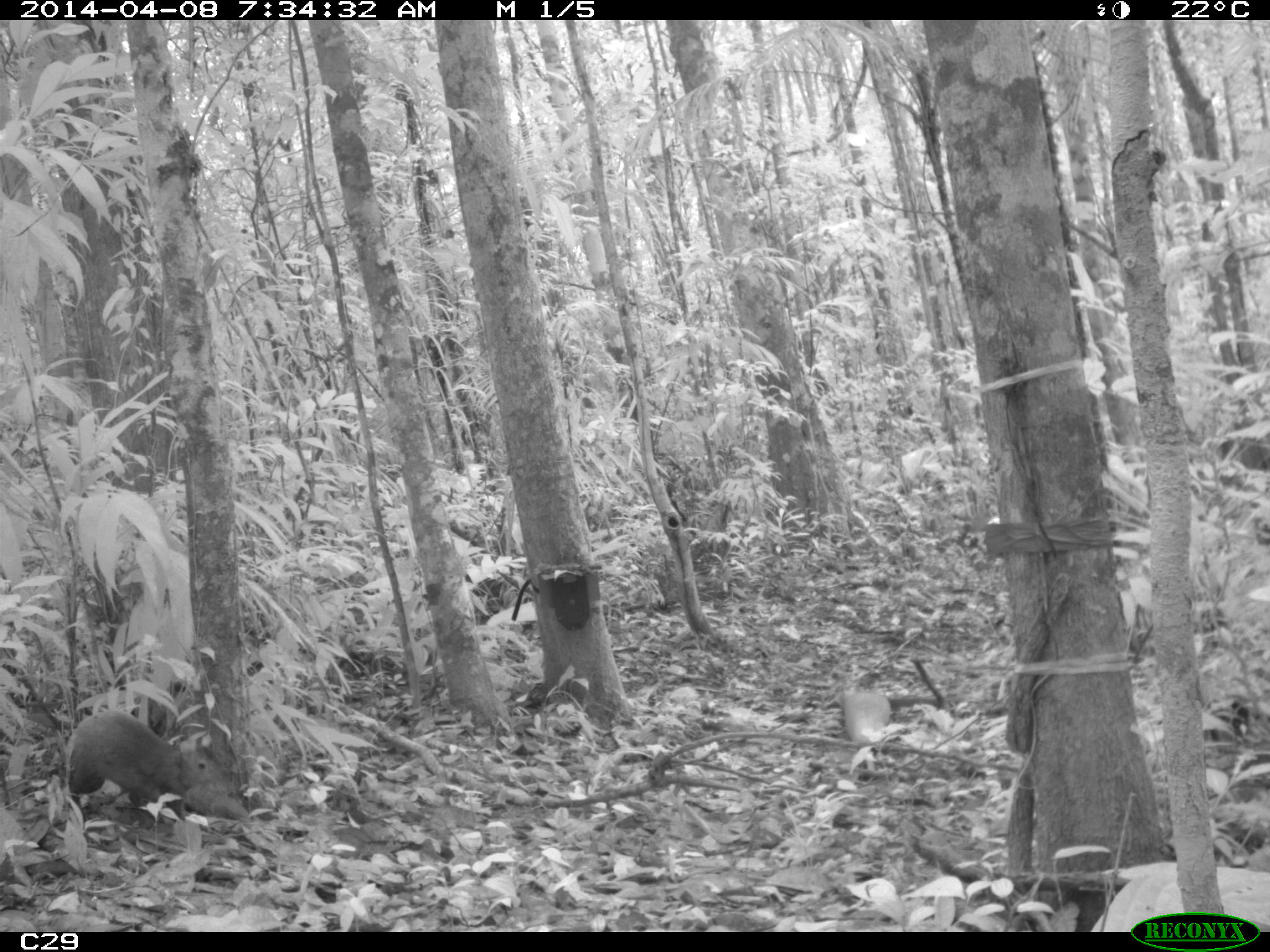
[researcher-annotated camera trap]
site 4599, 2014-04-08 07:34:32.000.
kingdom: Animalia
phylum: Chordata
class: Mammalia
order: Rodentia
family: Dasyproctidae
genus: Dasyprocta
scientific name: Dasyprocta leporina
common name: red-rumped agouti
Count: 1.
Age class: adult.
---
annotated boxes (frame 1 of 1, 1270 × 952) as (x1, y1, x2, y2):
dasyprocta leporina: (66, 710, 229, 821)